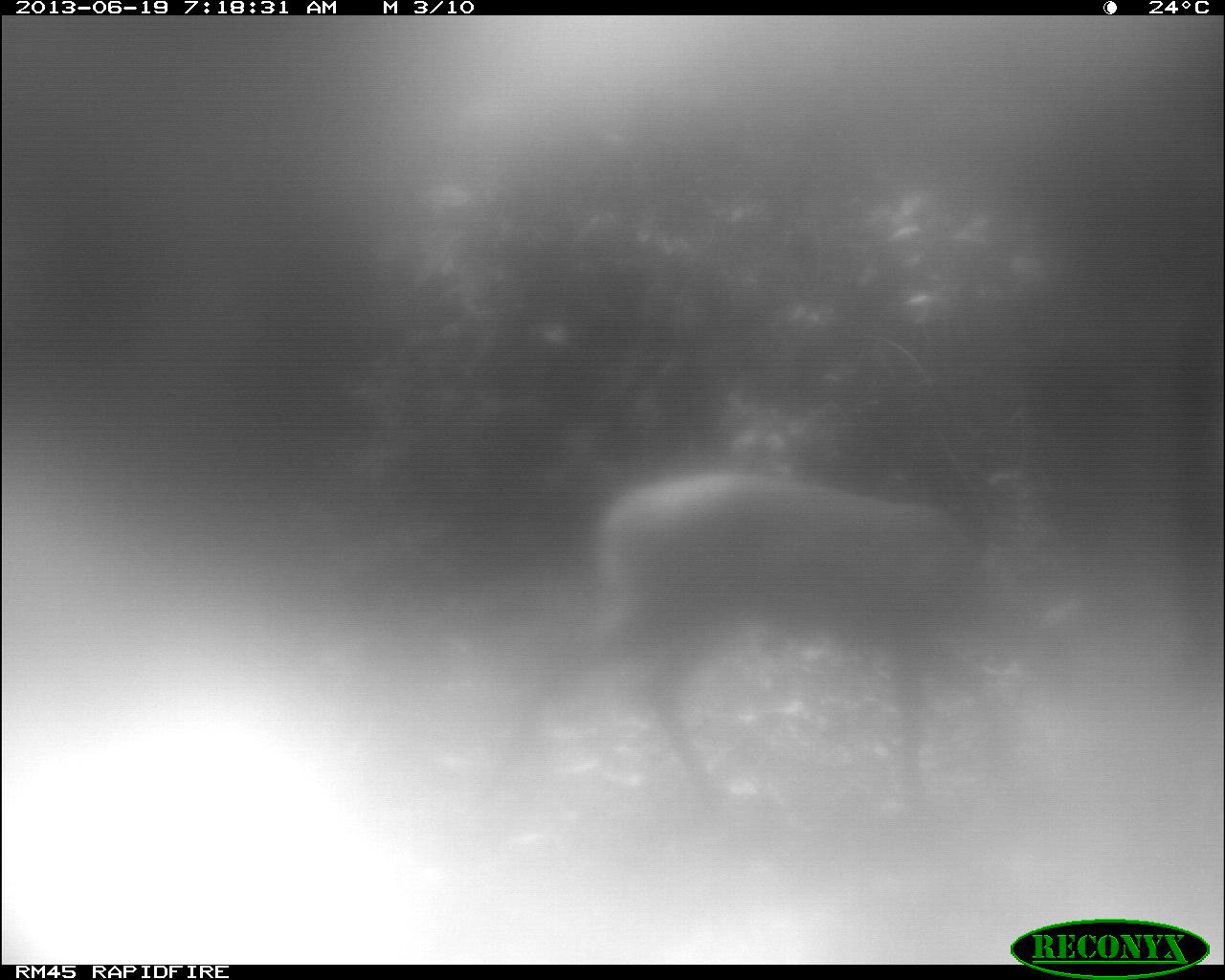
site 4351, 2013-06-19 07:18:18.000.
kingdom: Animalia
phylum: Chordata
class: Mammalia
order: Artiodactyla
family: Cervidae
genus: Mazama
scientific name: Mazama temama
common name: central american red brocket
Mazama temama (central american red brocket), count 1, sex male.